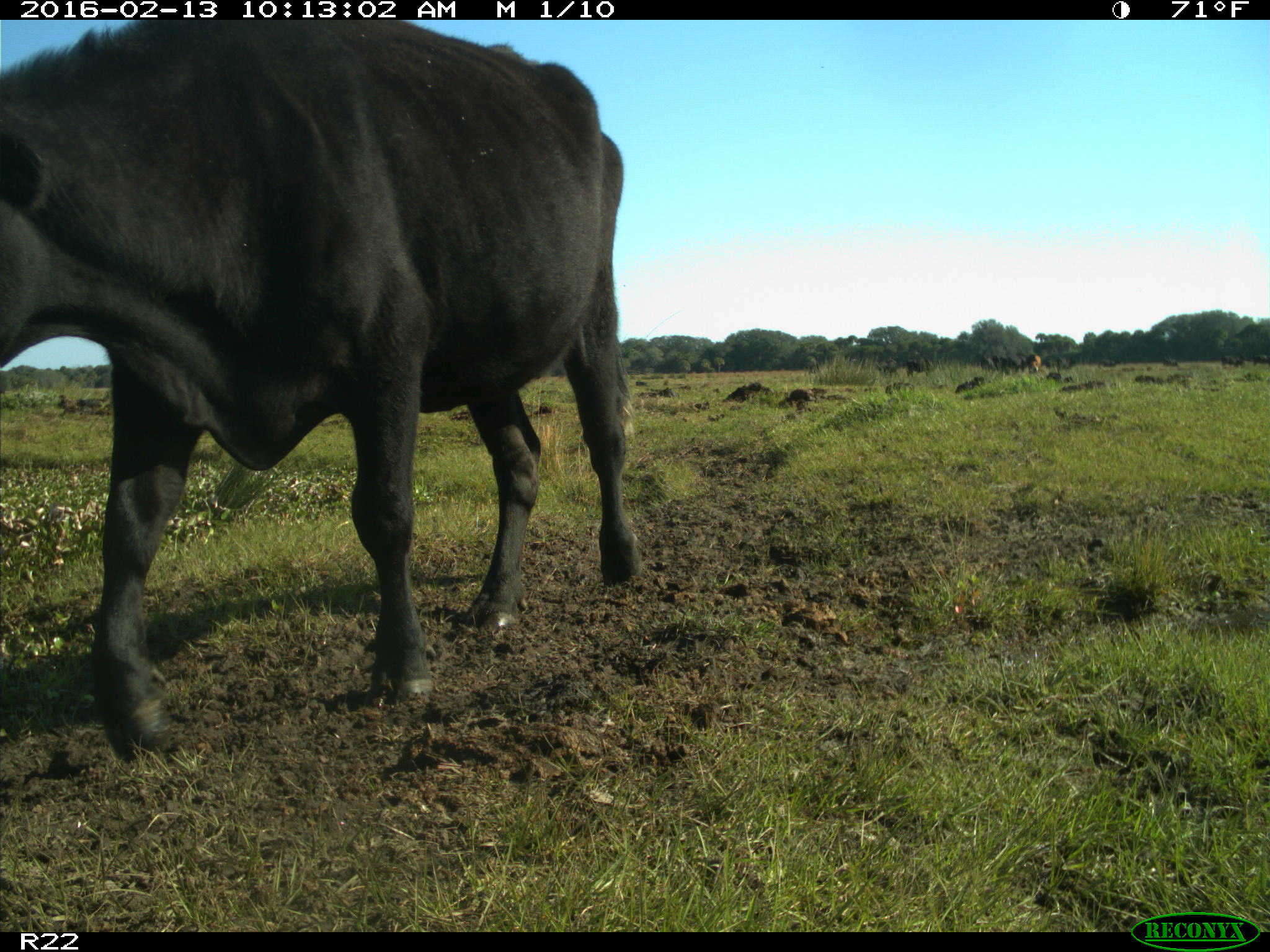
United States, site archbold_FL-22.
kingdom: Animalia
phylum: Chordata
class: Mammalia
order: Artiodactyla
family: Bovidae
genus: Bos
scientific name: Bos taurus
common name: domestic cow